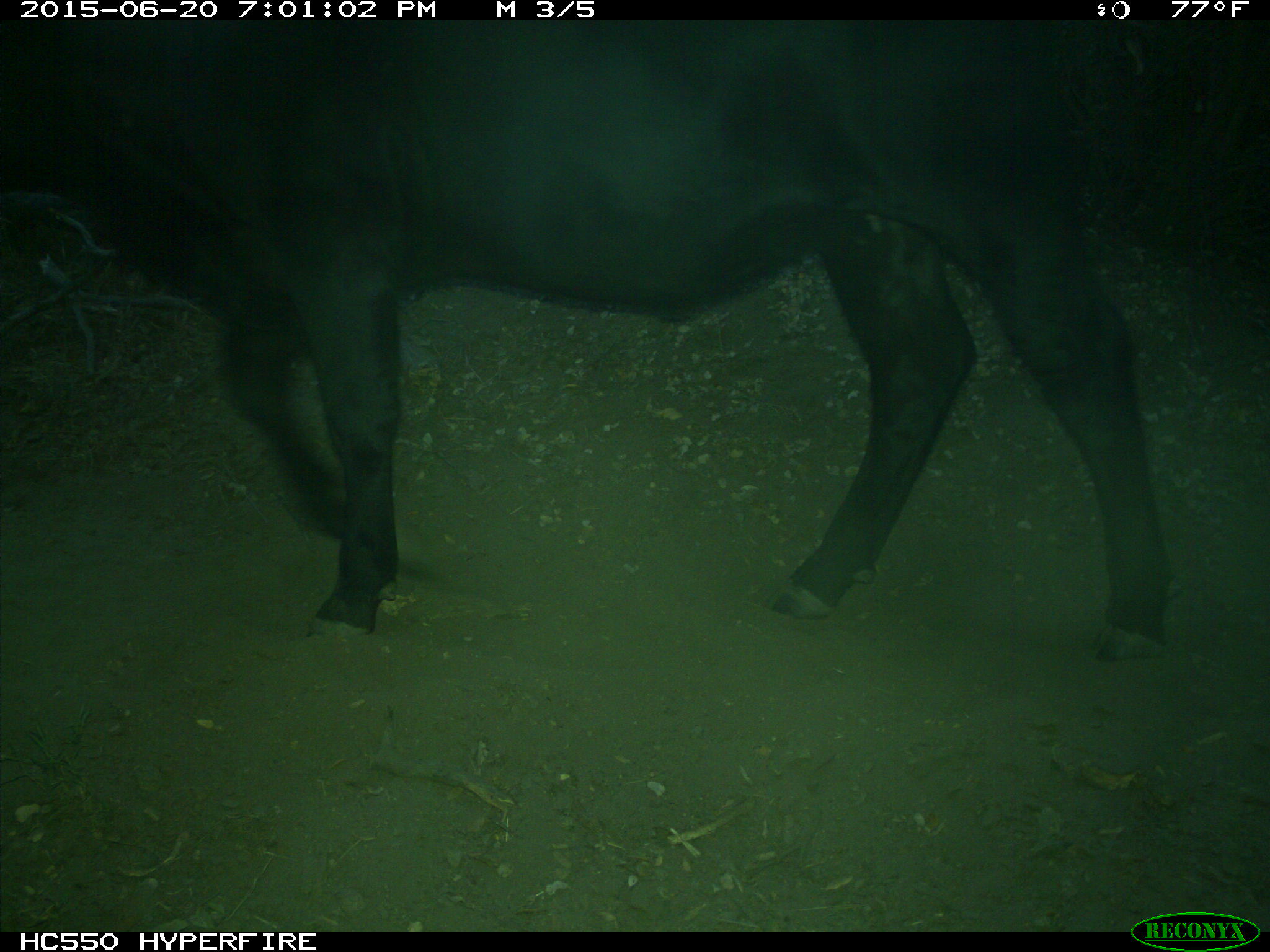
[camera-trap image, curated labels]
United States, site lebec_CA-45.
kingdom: Animalia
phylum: Chordata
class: Mammalia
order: Artiodactyla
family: Bovidae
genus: Bos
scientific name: Bos taurus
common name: domestic cow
Bos taurus (domestic cow).